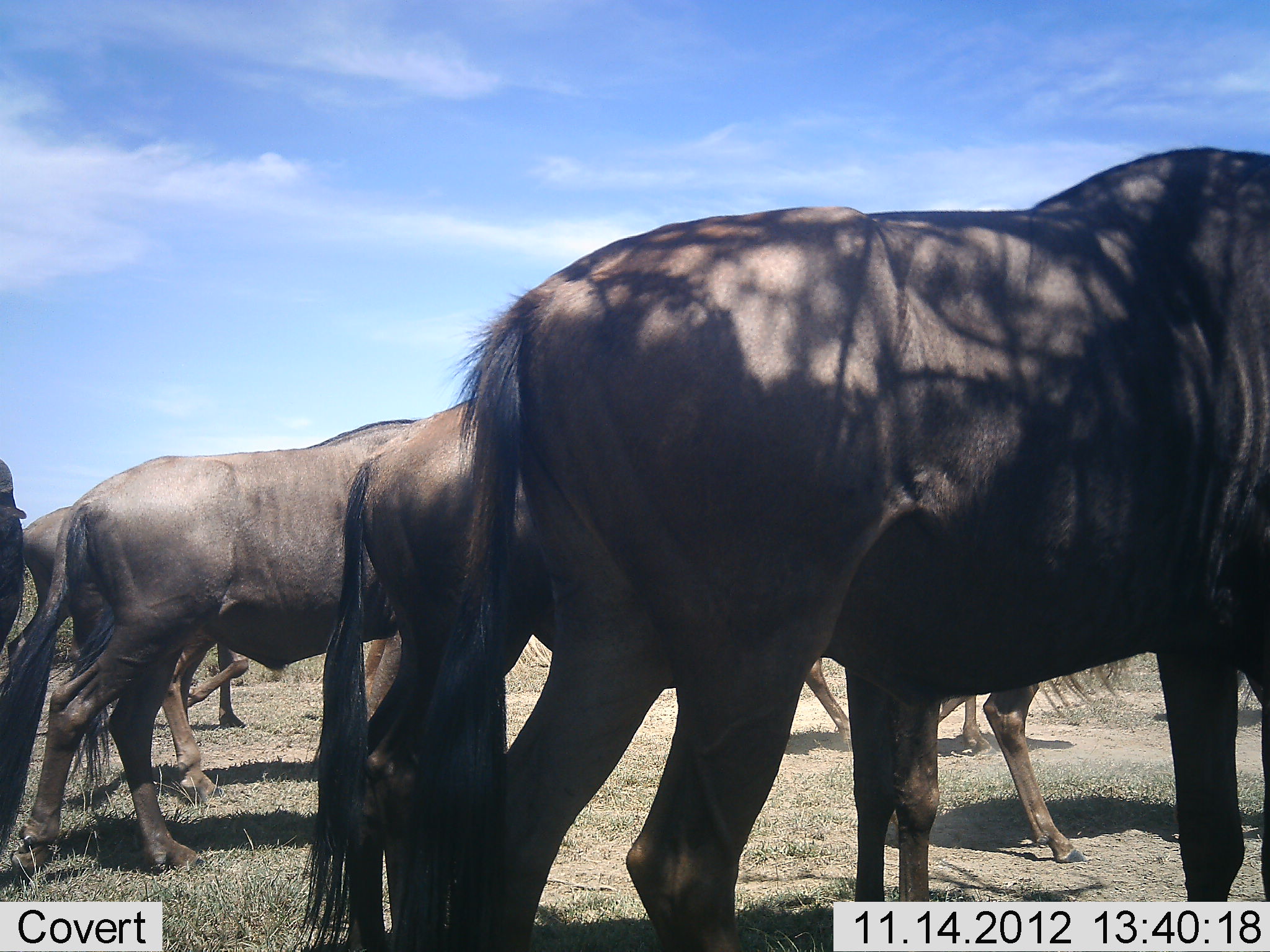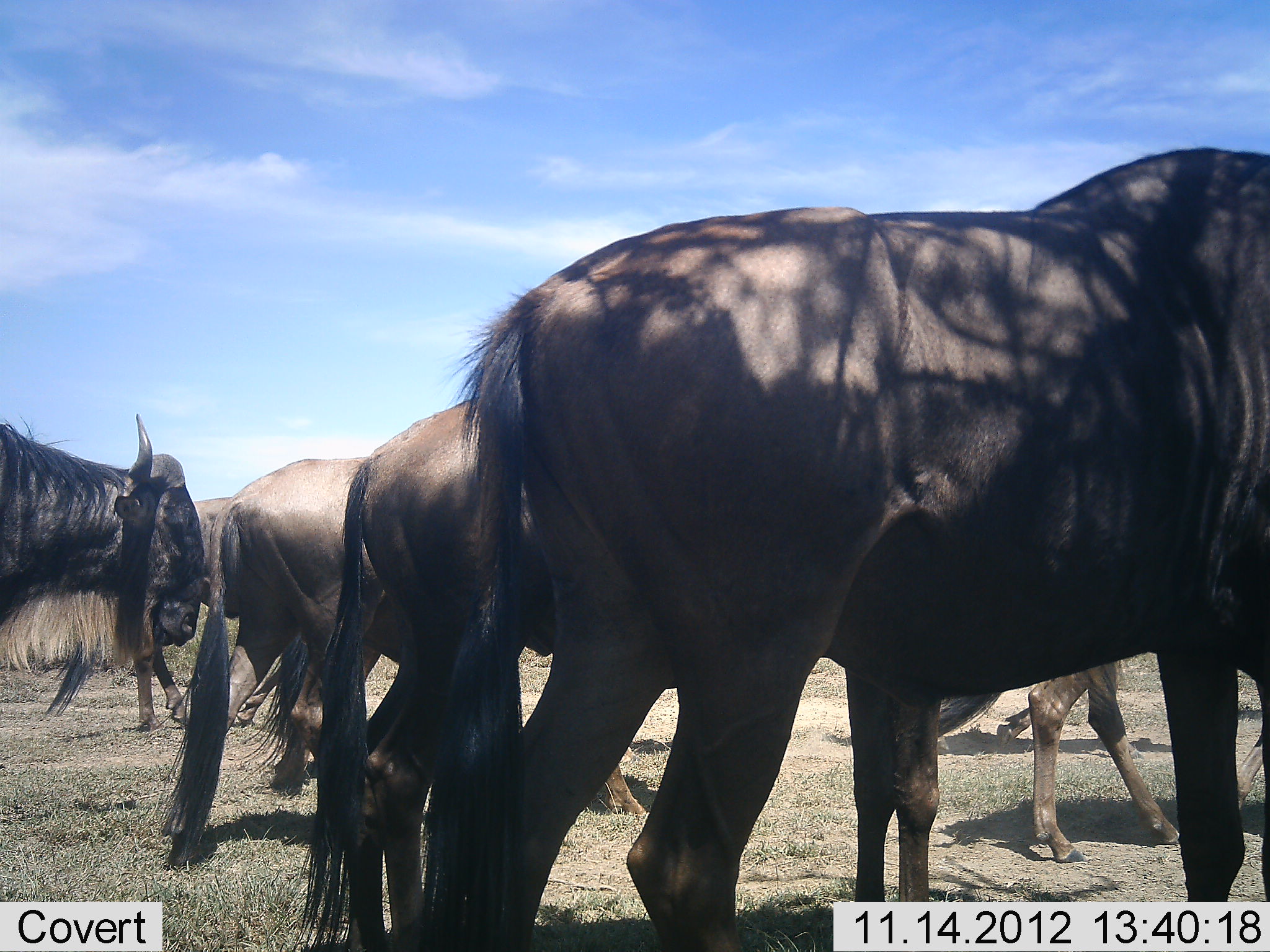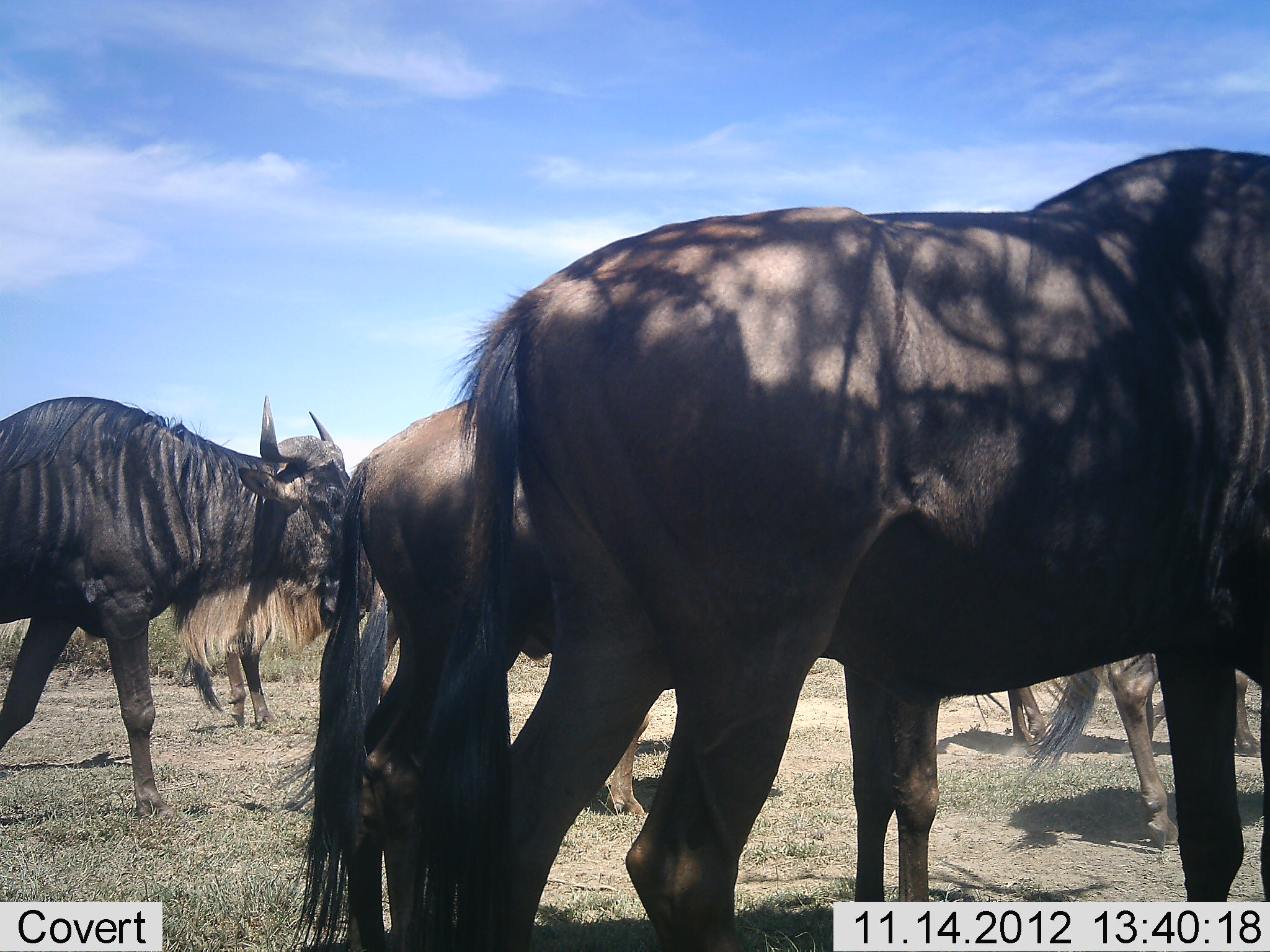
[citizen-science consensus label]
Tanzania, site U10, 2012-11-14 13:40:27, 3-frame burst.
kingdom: Animalia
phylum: Chordata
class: Mammalia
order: Artiodactyla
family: Bovidae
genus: Connochaetes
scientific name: Connochaetes taurinus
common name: blue wildebeest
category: wildebeest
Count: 7.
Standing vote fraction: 50%.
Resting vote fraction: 0%.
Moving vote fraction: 80%.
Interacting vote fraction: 0%.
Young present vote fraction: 10%.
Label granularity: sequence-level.